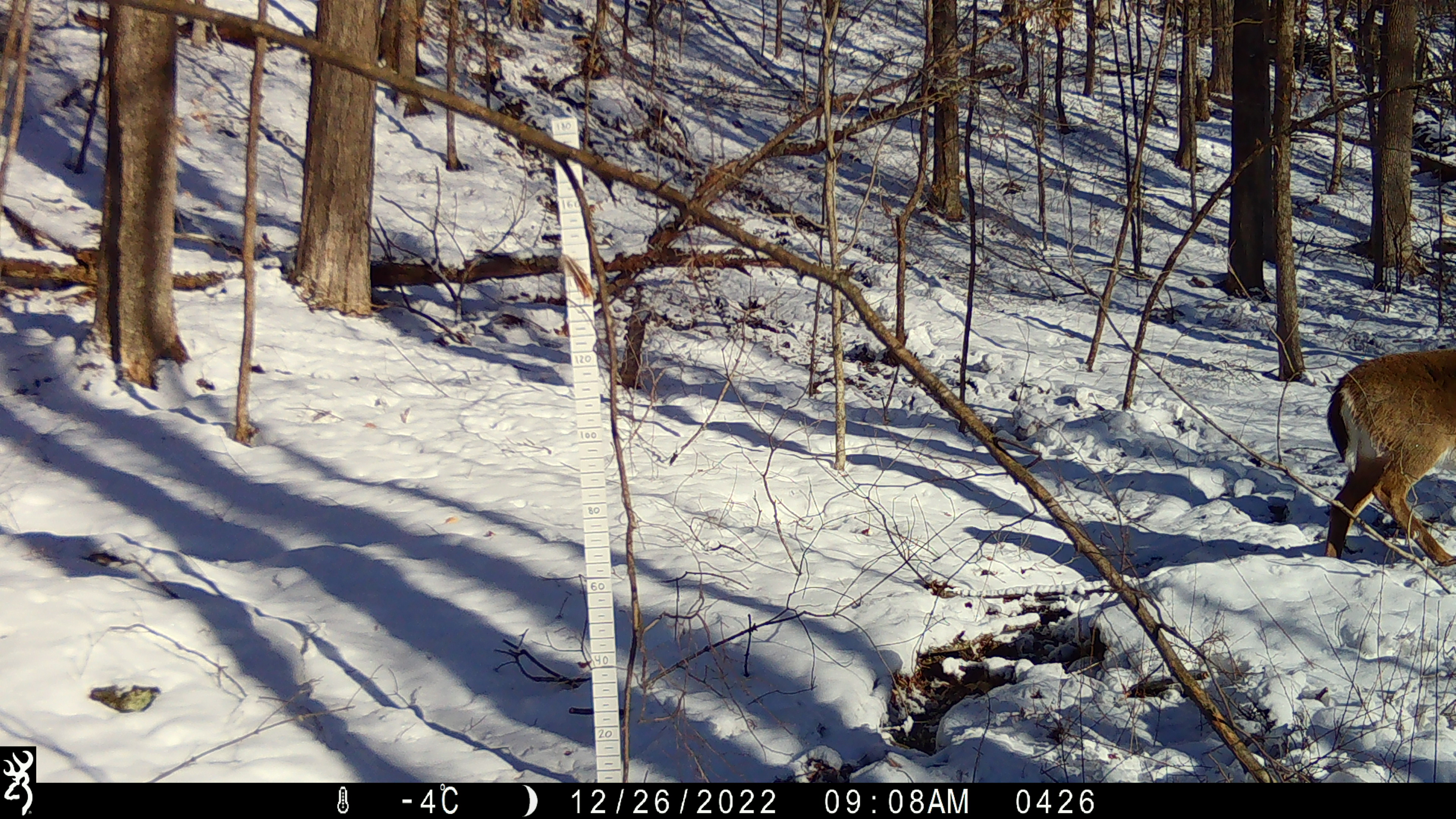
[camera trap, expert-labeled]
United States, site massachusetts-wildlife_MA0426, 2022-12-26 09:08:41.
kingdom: Animalia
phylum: Chordata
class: Mammalia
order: Artiodactyla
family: Cervidae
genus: Odocoileus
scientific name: Odocoileus virginianus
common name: white-tailed deer